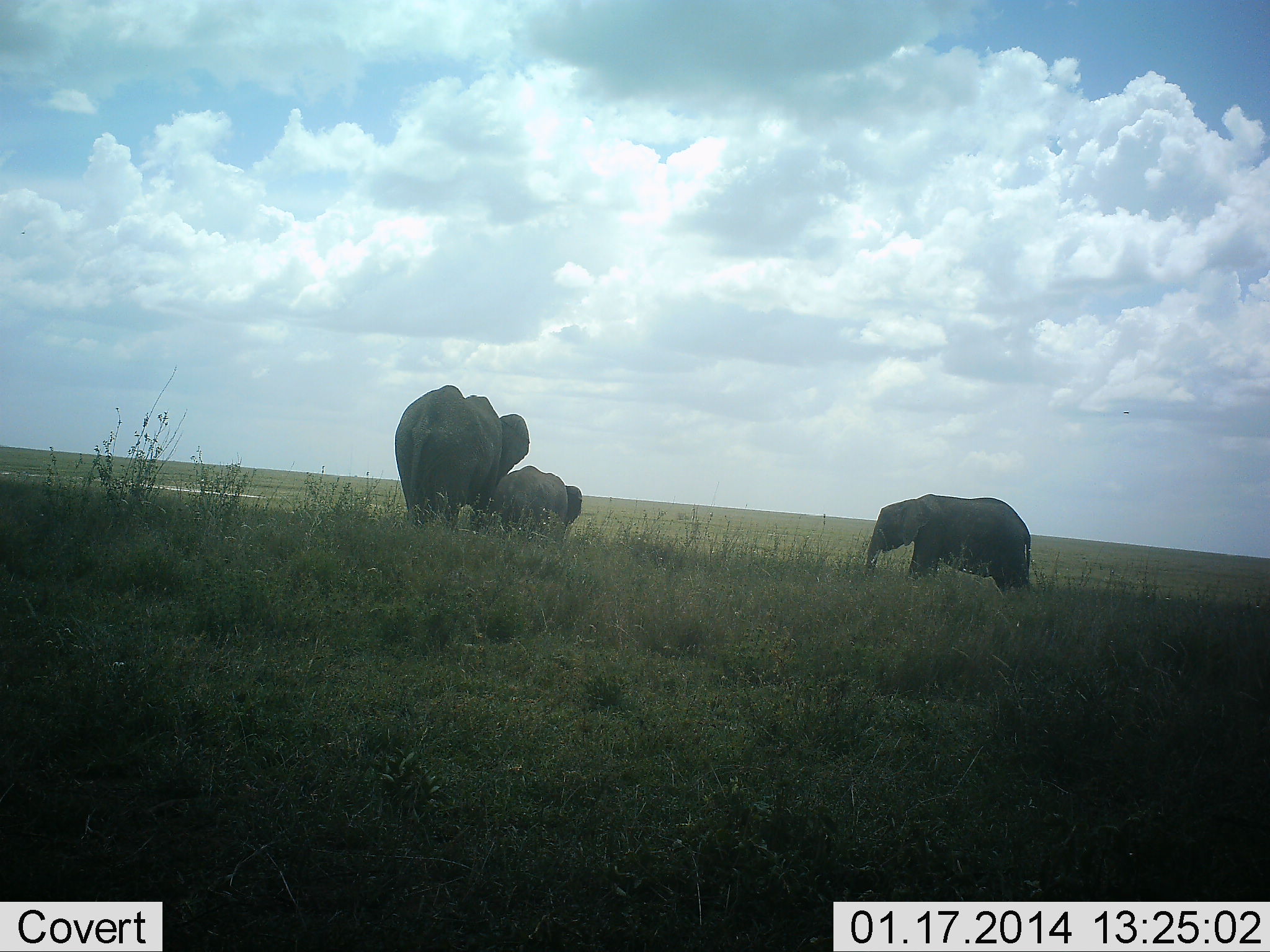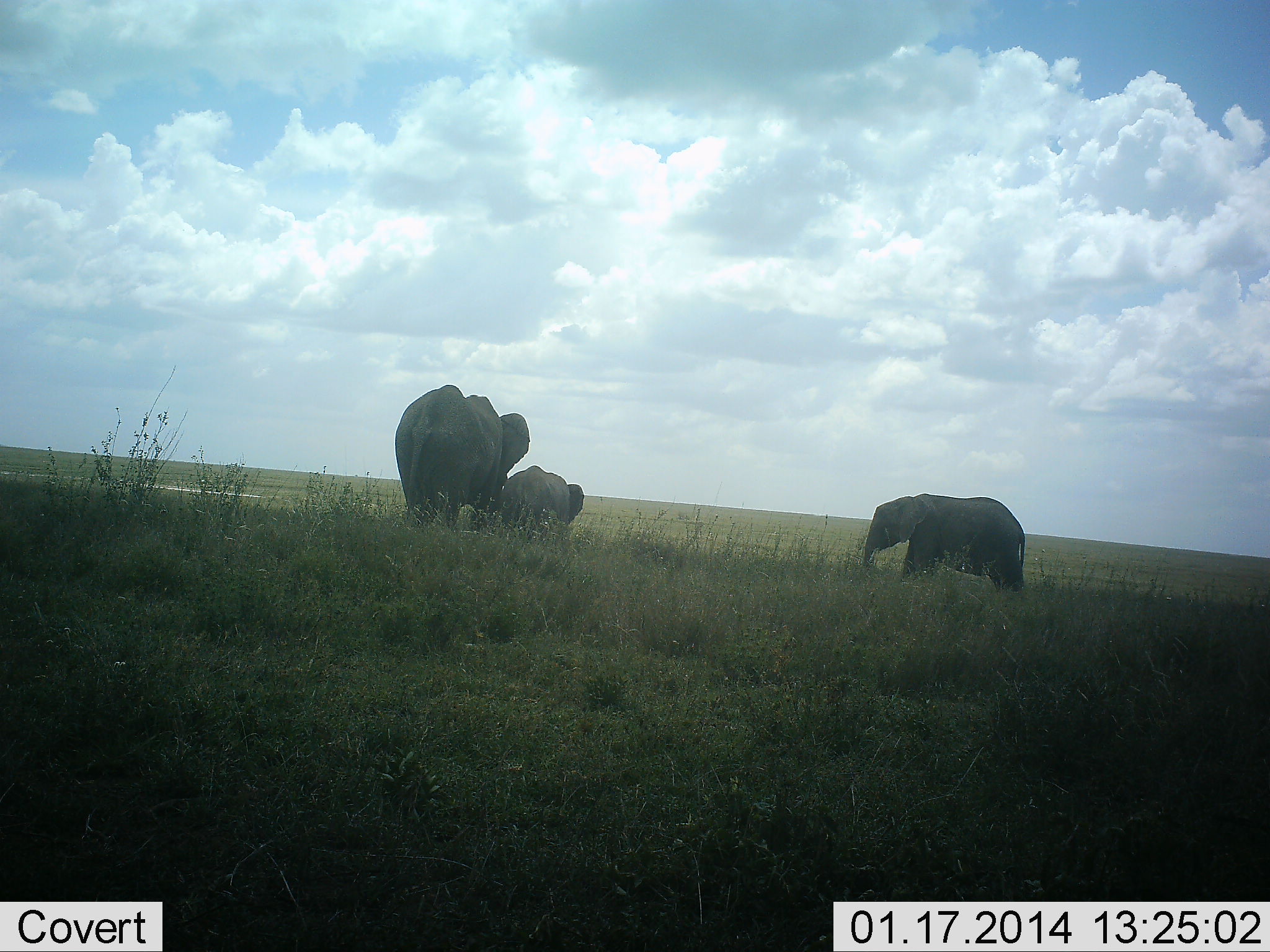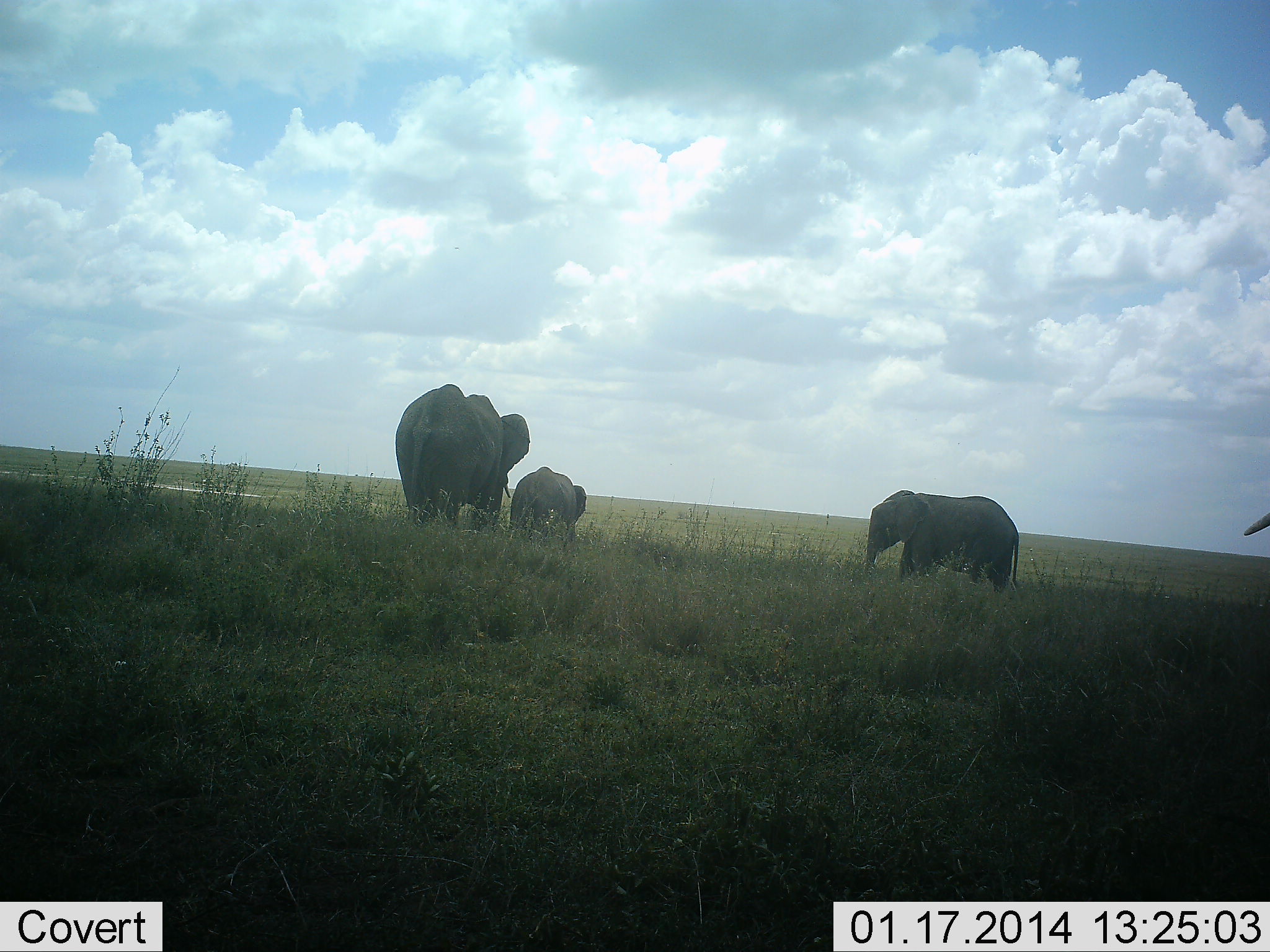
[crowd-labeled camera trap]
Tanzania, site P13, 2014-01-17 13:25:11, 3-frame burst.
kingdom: Animalia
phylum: Chordata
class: Mammalia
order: Proboscidea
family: Elephantidae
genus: Loxodonta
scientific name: Loxodonta africana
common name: african bush elephant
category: elephant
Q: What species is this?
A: Elephant (african bush elephant) (Loxodonta africana).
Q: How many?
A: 4.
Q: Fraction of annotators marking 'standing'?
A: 80%.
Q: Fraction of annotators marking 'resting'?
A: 0%.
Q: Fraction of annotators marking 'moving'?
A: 50%.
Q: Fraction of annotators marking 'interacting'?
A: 0%.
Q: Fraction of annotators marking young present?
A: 70%.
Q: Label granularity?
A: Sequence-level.